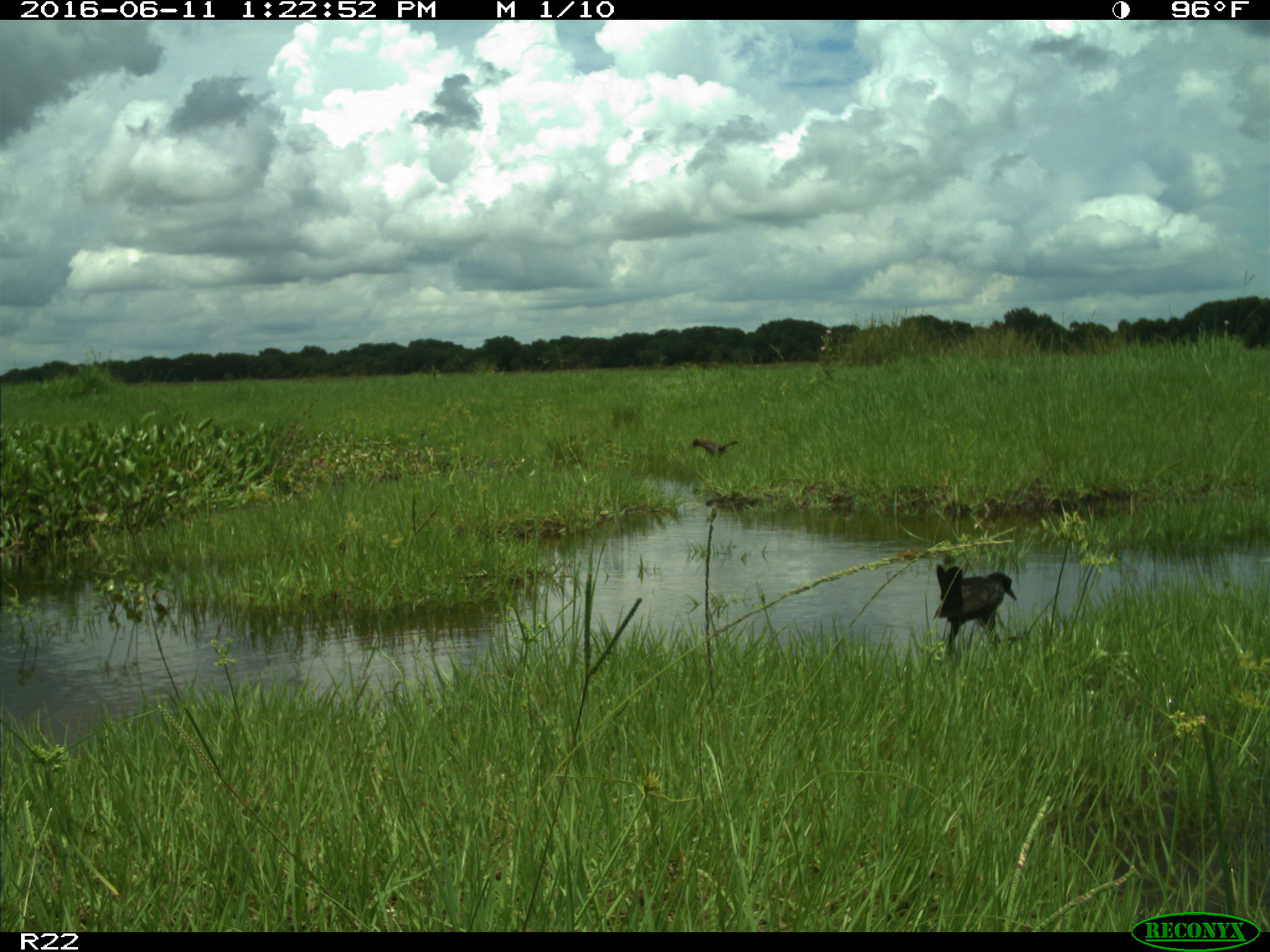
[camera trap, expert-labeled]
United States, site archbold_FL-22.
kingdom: Animalia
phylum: Chordata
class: Aves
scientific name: Aves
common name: birds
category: unidentified bird